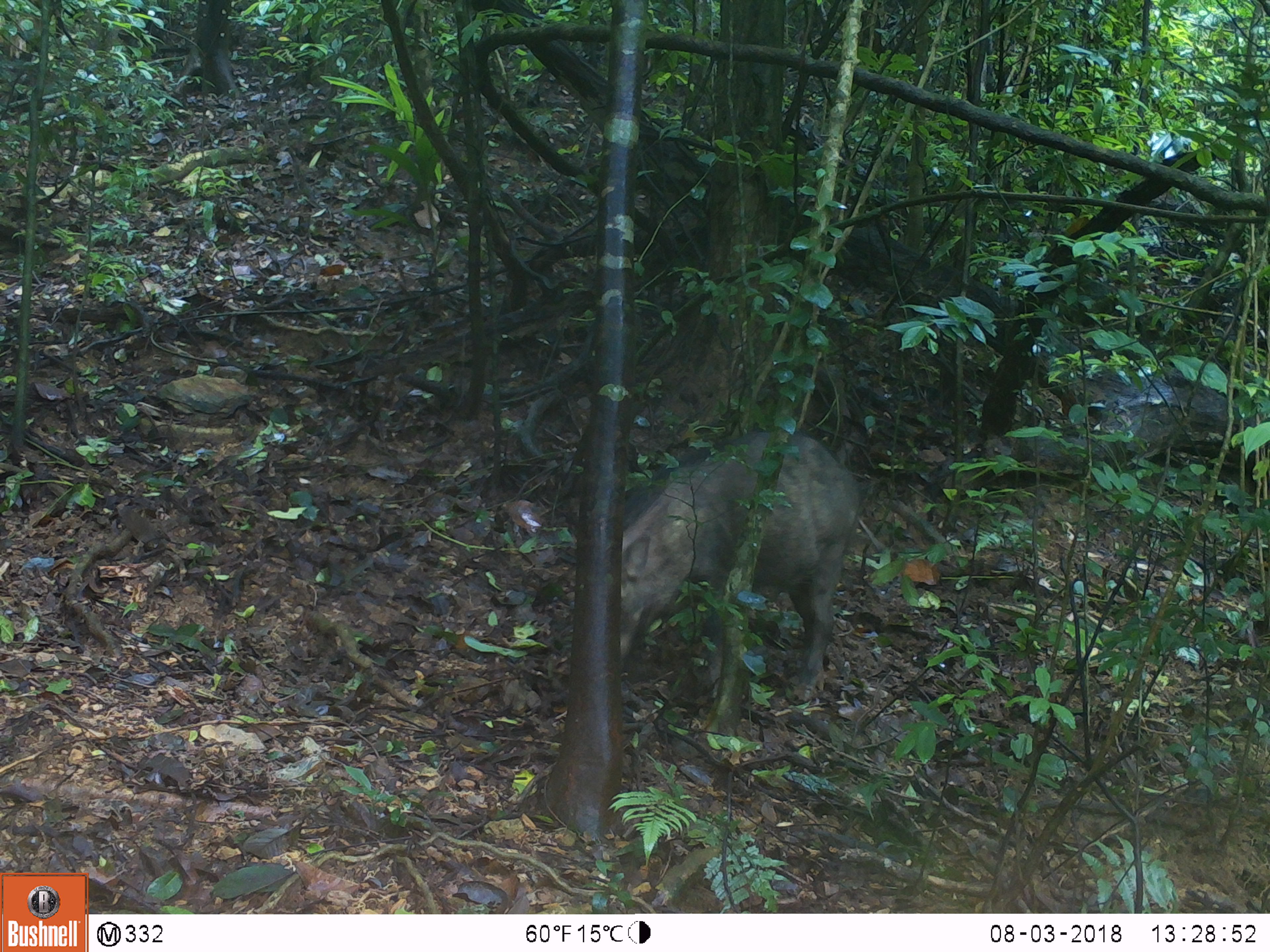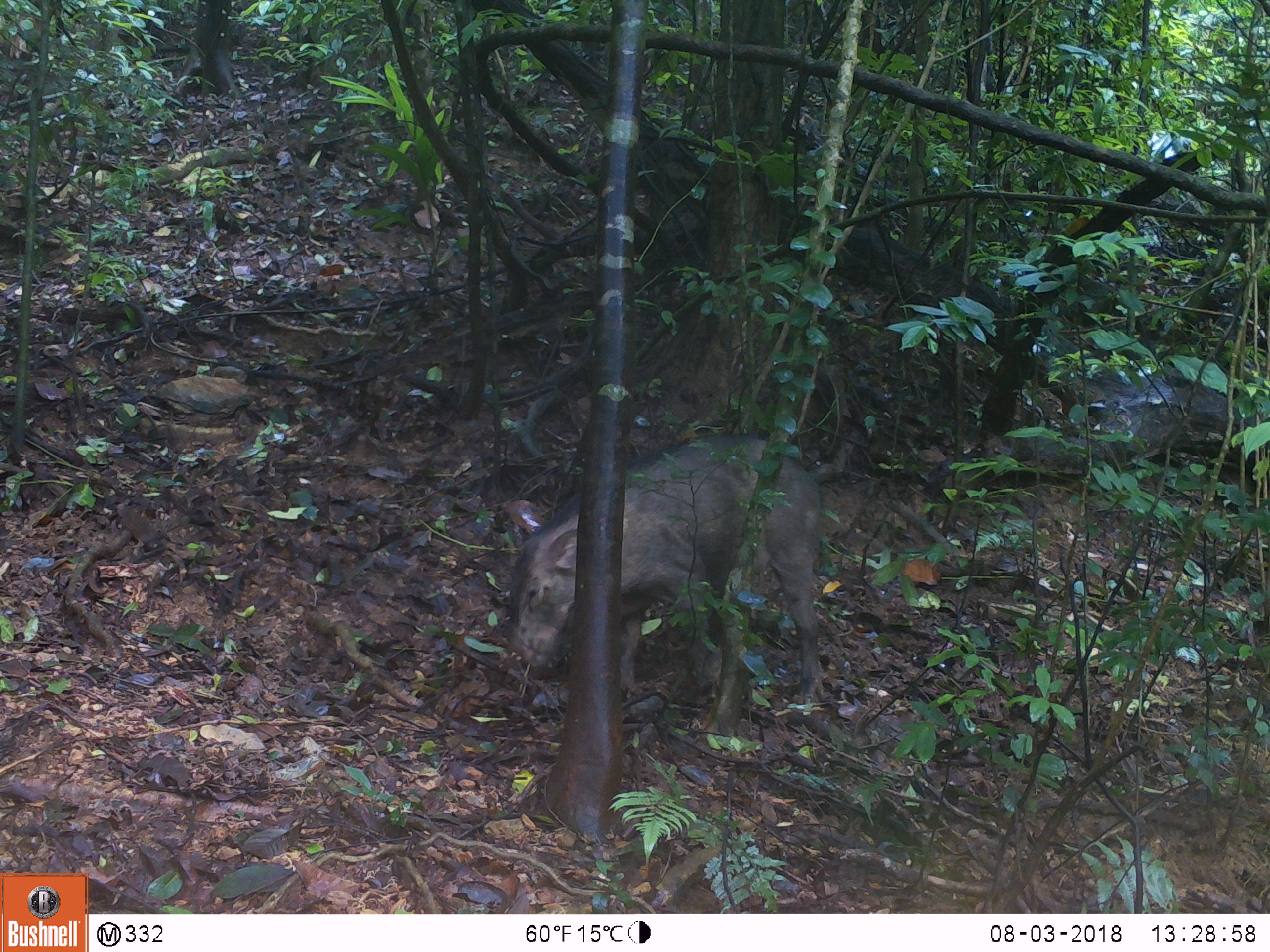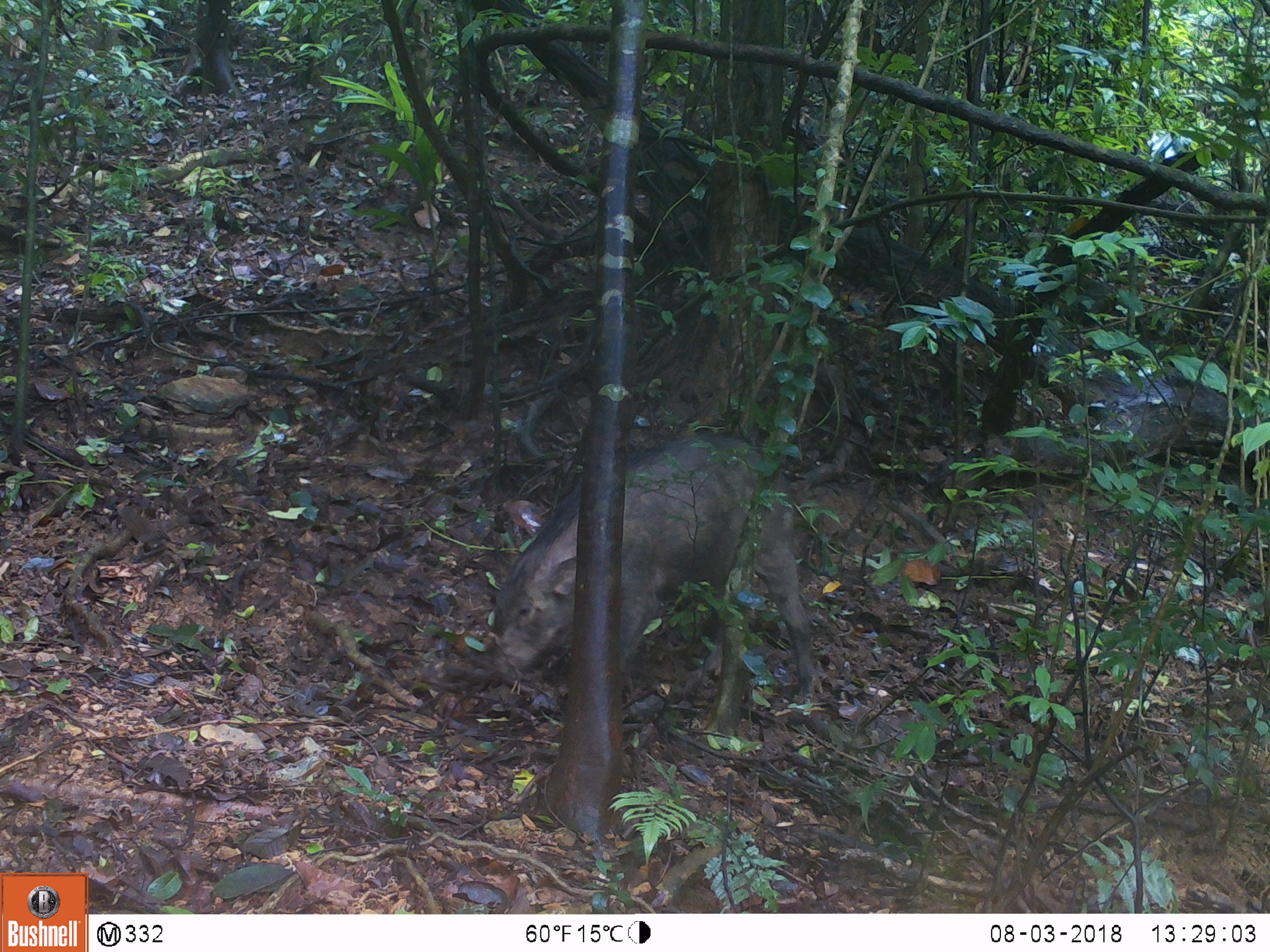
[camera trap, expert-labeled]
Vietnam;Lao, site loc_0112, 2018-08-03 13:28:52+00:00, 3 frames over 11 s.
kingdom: Animalia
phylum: Chordata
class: Mammalia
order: Artiodactyla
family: Suidae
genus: Sus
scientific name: Sus scrofa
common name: eurasian wild pig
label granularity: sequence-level